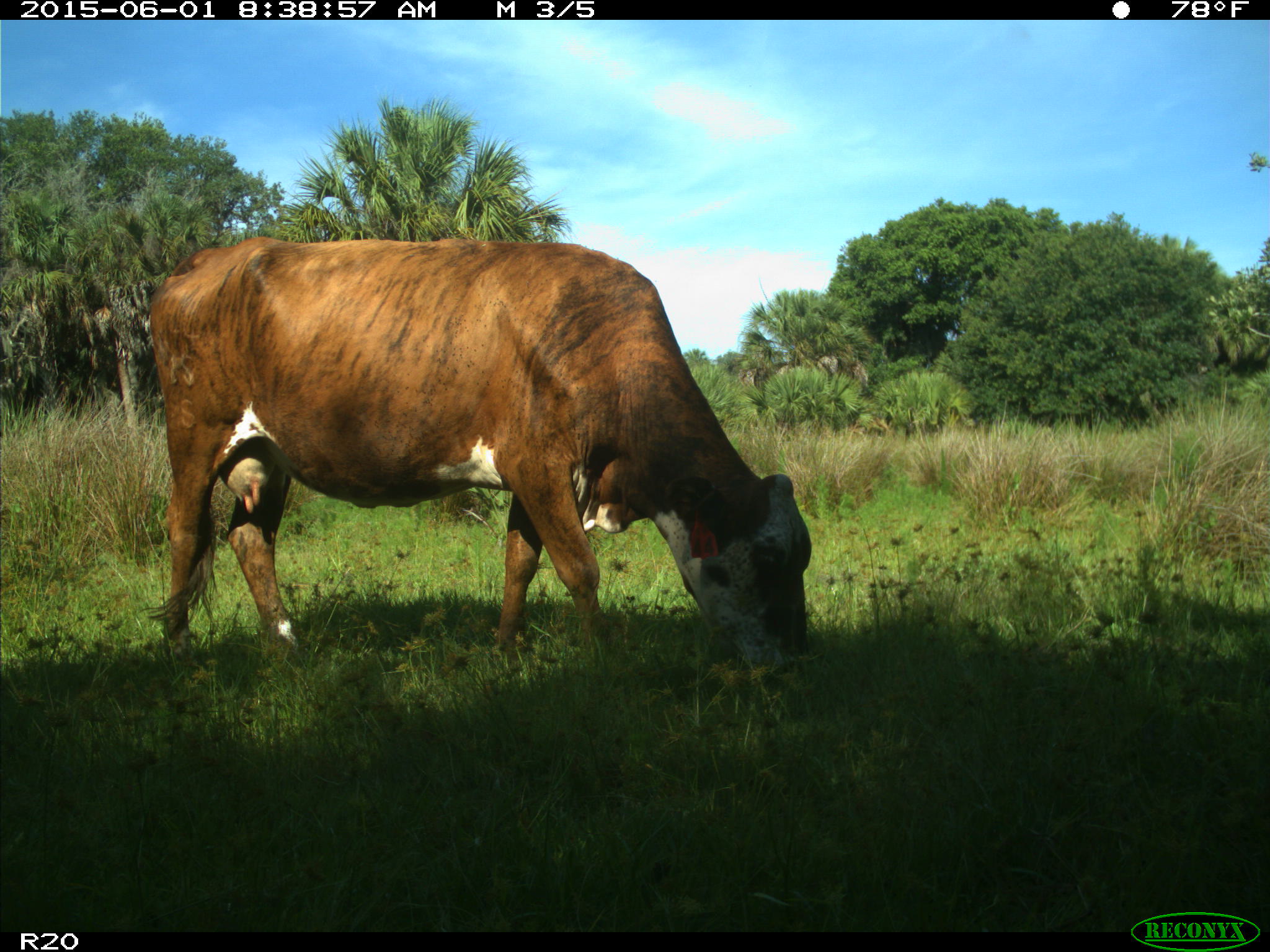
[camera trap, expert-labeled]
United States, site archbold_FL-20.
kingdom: Animalia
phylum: Chordata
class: Mammalia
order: Artiodactyla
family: Bovidae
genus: Bos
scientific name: Bos taurus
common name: domestic cow